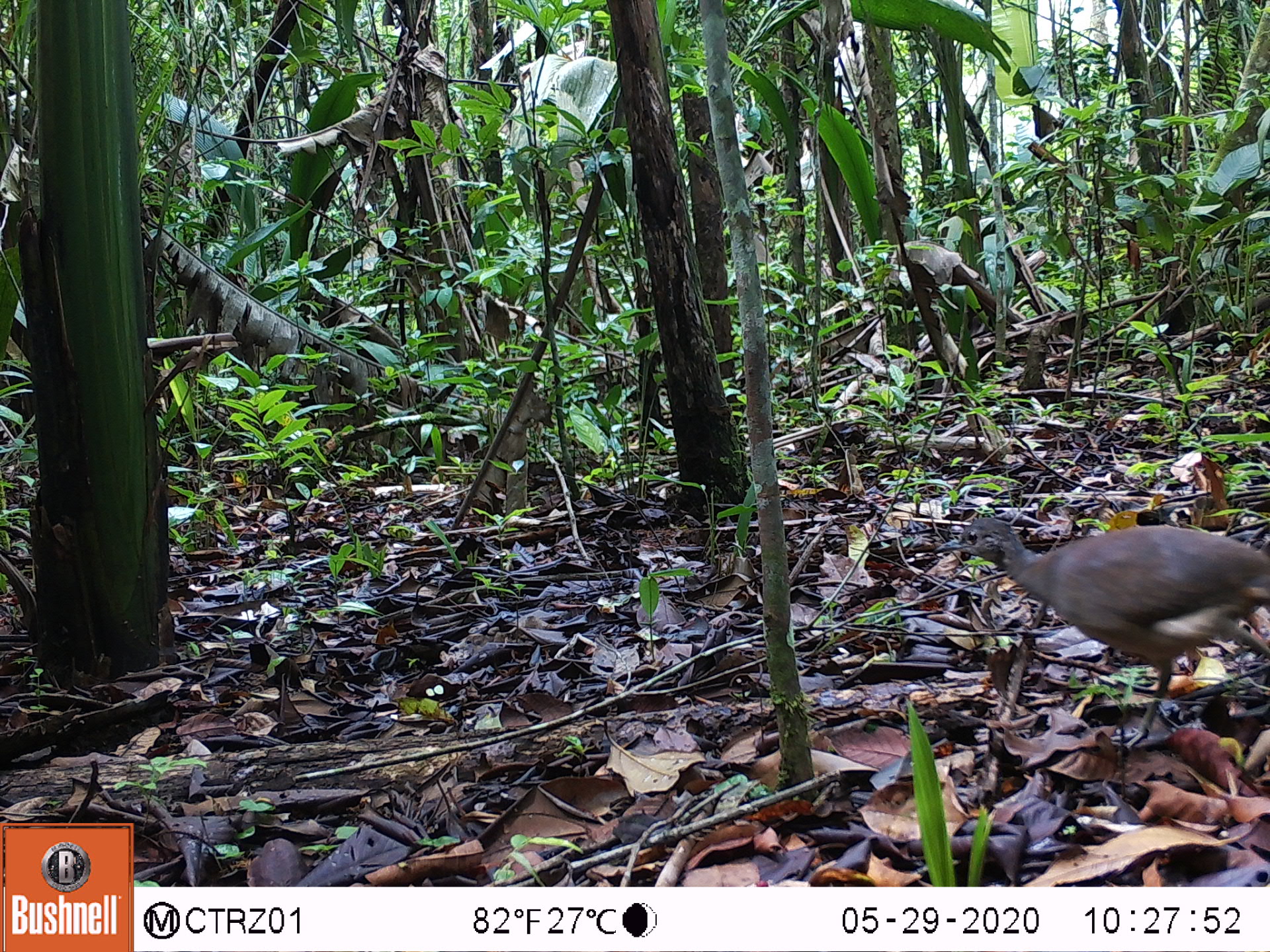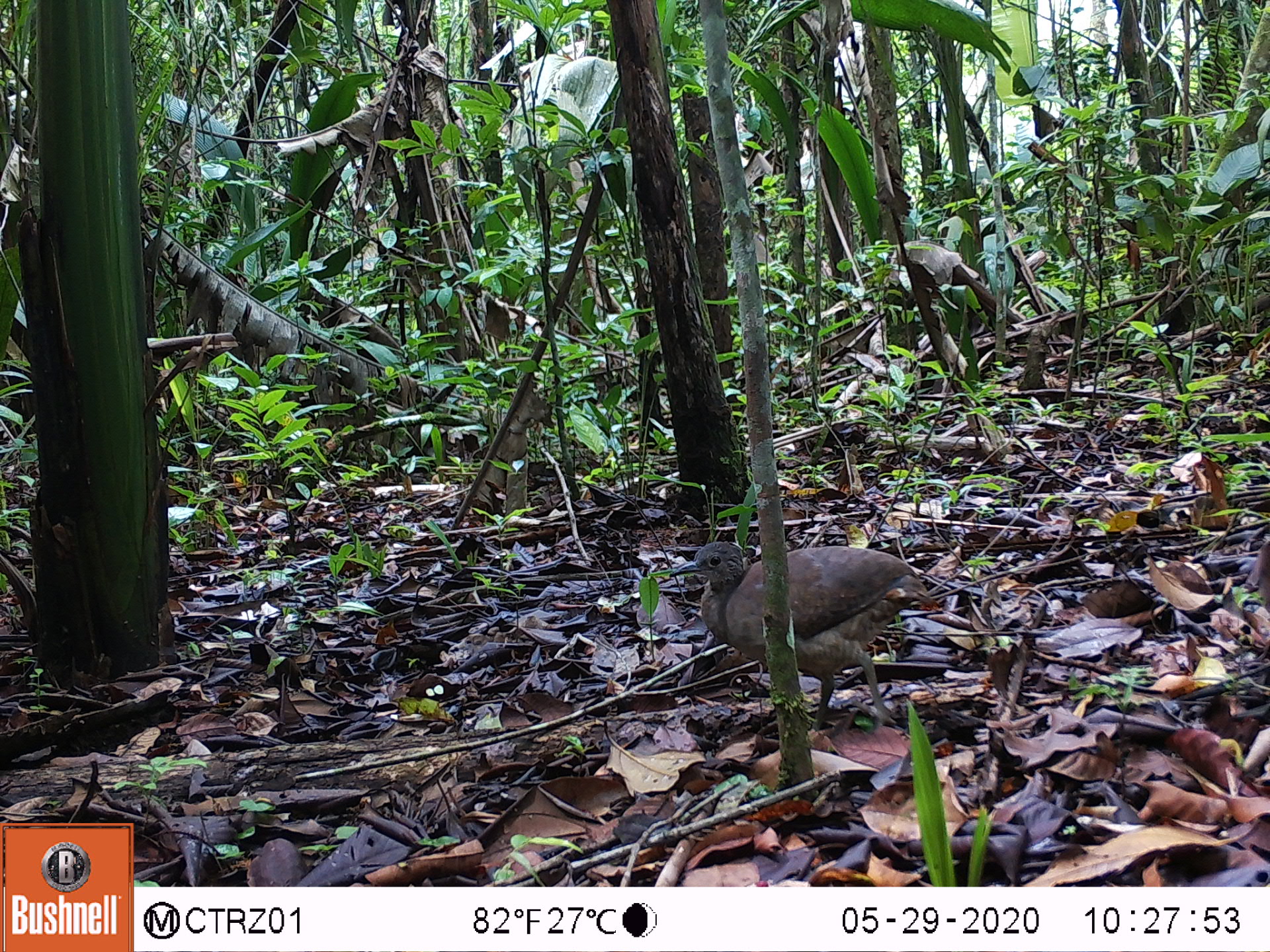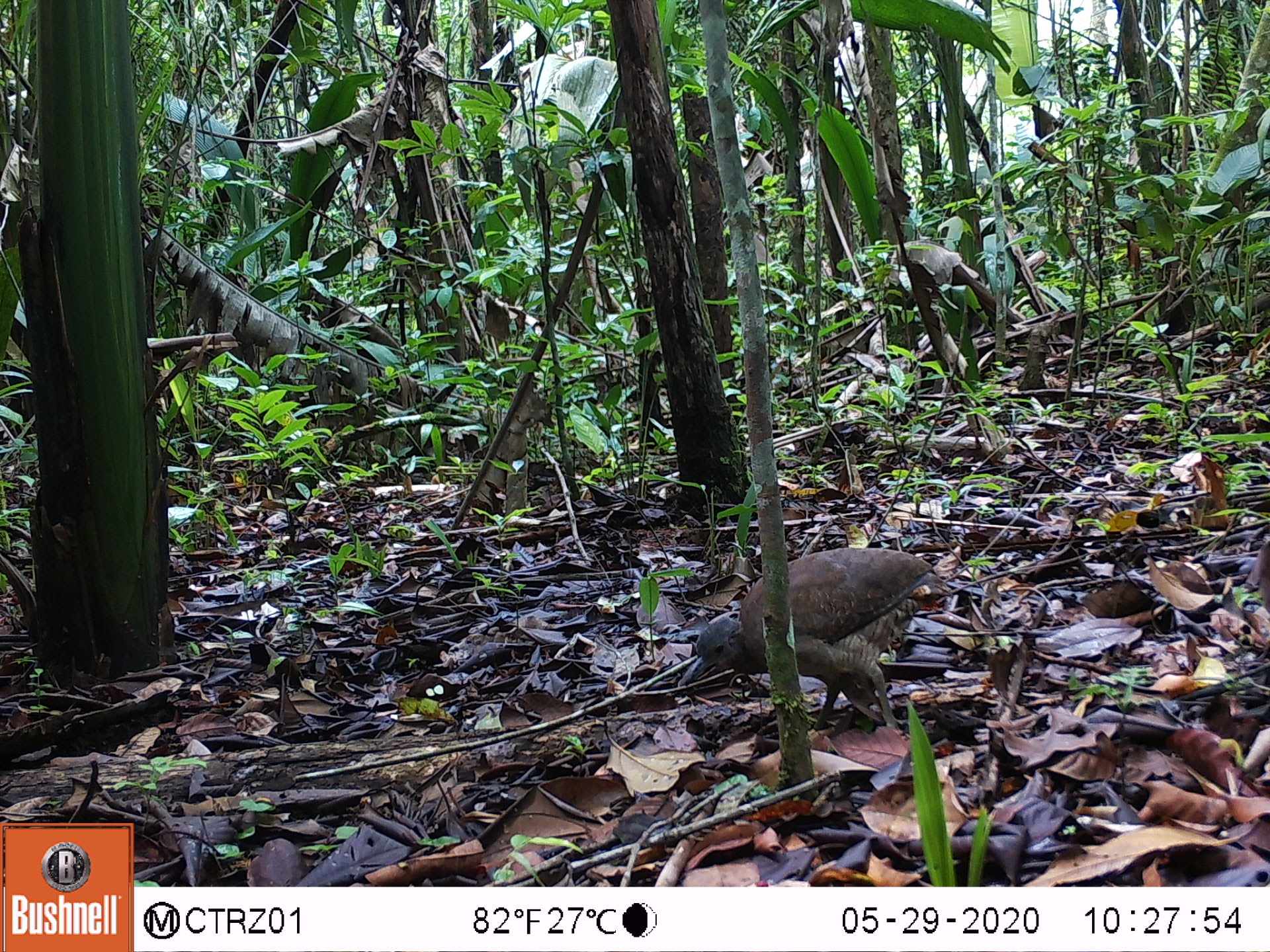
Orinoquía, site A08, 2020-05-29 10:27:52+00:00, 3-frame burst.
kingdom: Animalia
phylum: Chordata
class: Aves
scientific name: Aves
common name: bird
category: unknown bird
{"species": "unknown bird (bird) (Aves)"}